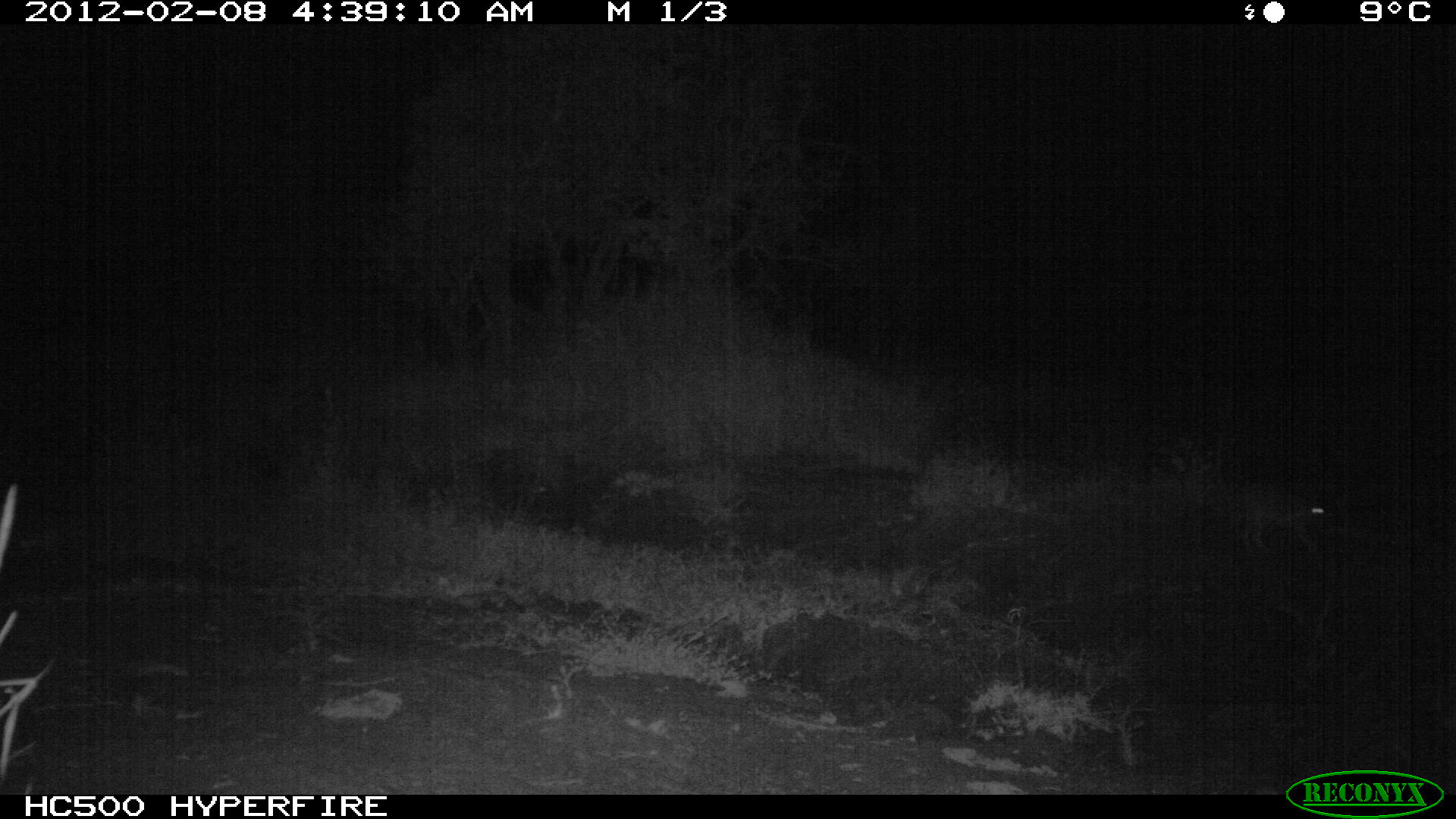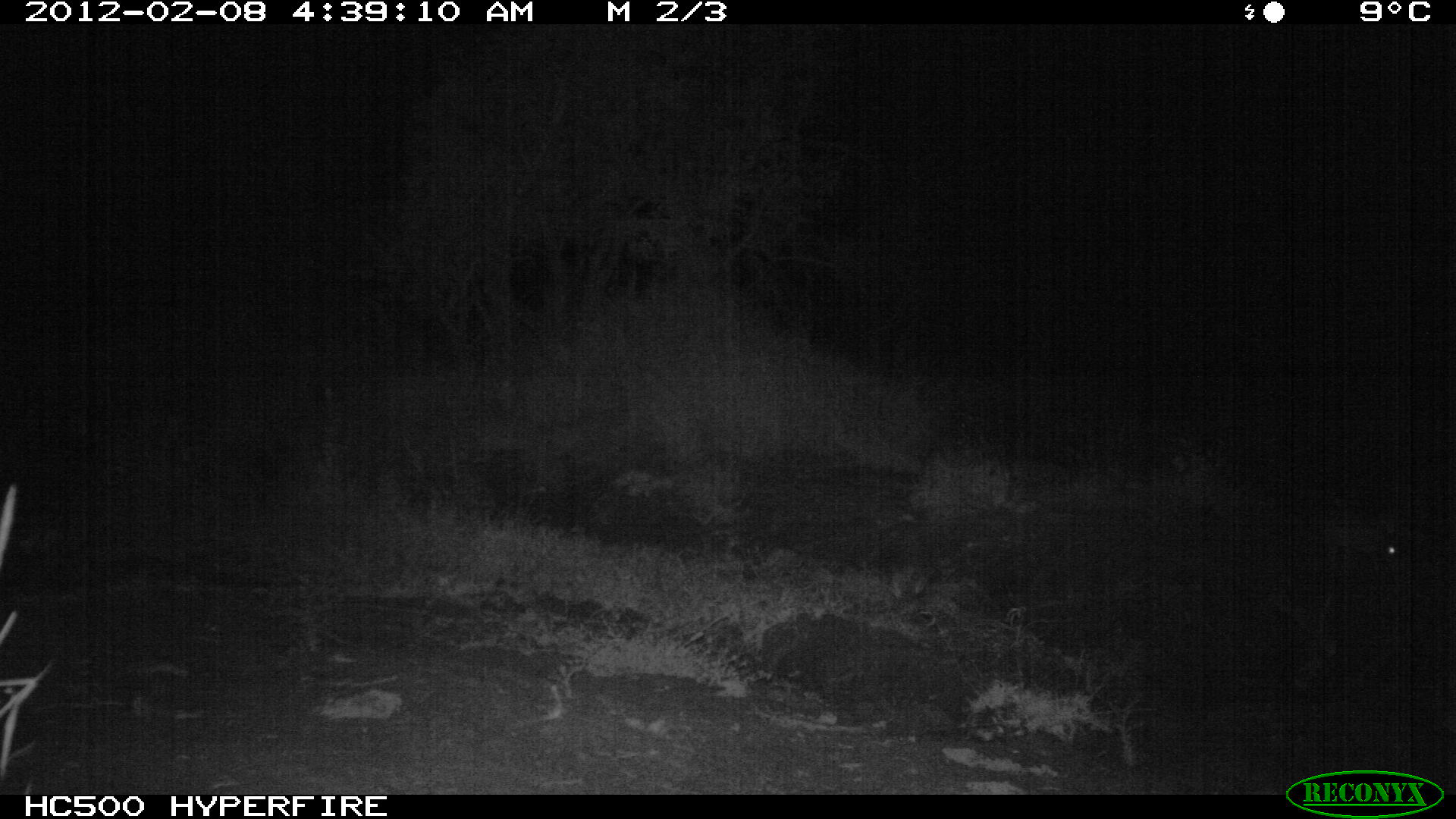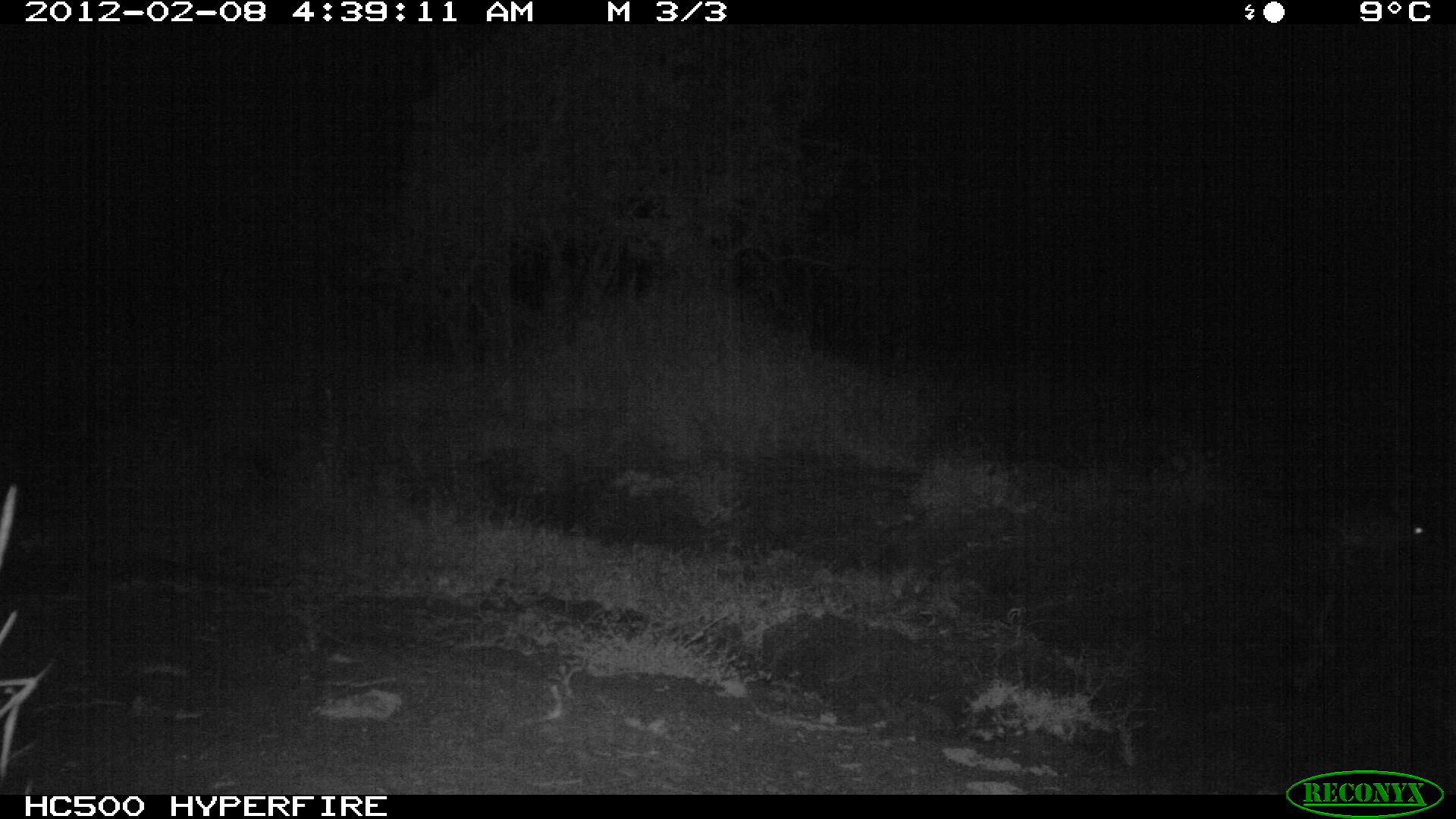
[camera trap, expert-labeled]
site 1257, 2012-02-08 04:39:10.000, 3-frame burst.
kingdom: Animalia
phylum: Chordata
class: Mammalia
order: Lagomorpha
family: Leporidae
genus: Lepus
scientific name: Lepus saxatilis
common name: scrub hare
Lepus saxatilis (scrub hare), count 1.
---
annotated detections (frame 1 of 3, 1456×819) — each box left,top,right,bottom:
lepus saxatilis: 1232,469,1334,557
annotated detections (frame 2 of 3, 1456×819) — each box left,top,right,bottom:
lepus saxatilis: 1317,503,1404,588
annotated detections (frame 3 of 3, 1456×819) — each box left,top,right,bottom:
lepus saxatilis: 1328,497,1432,572